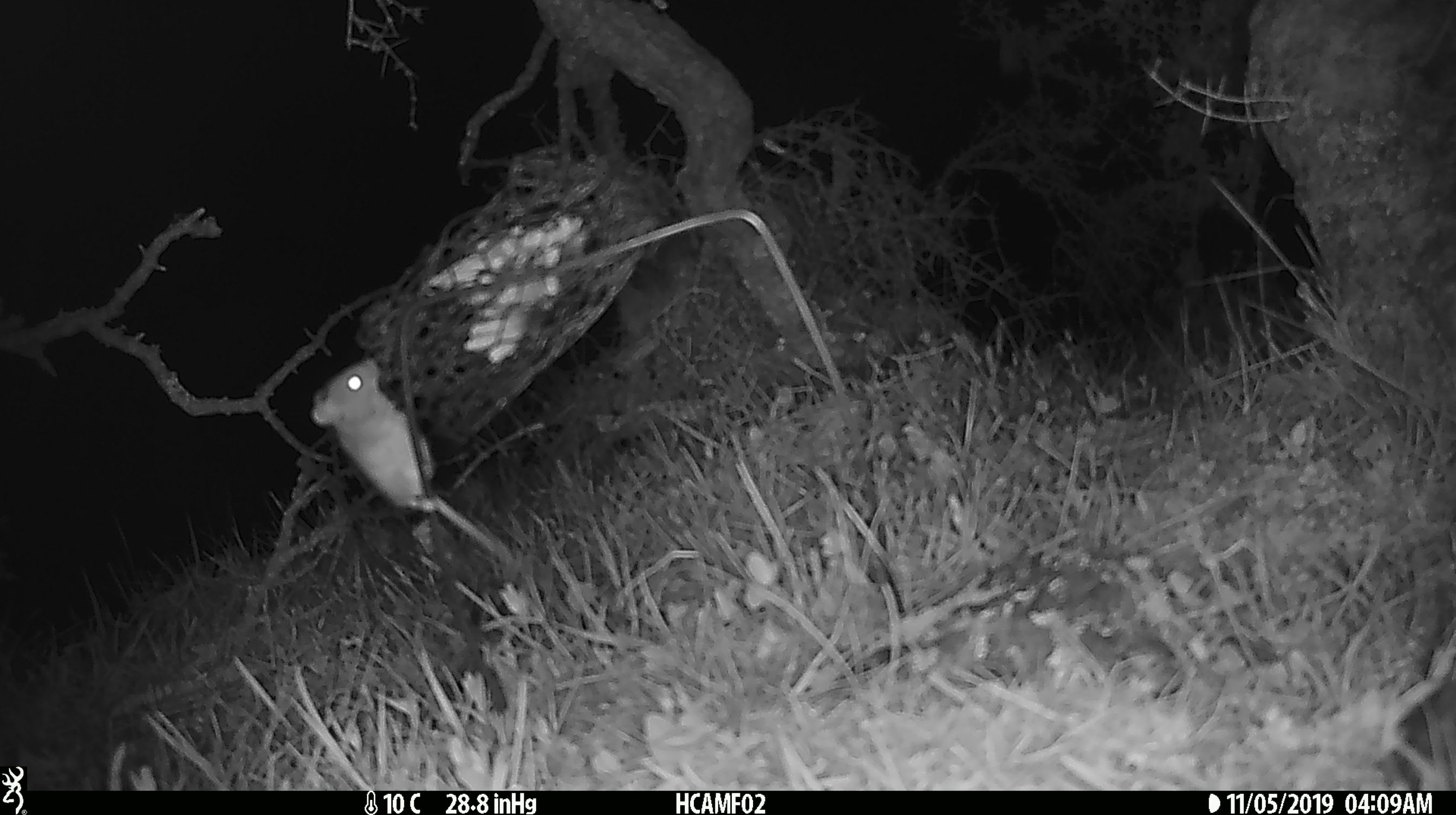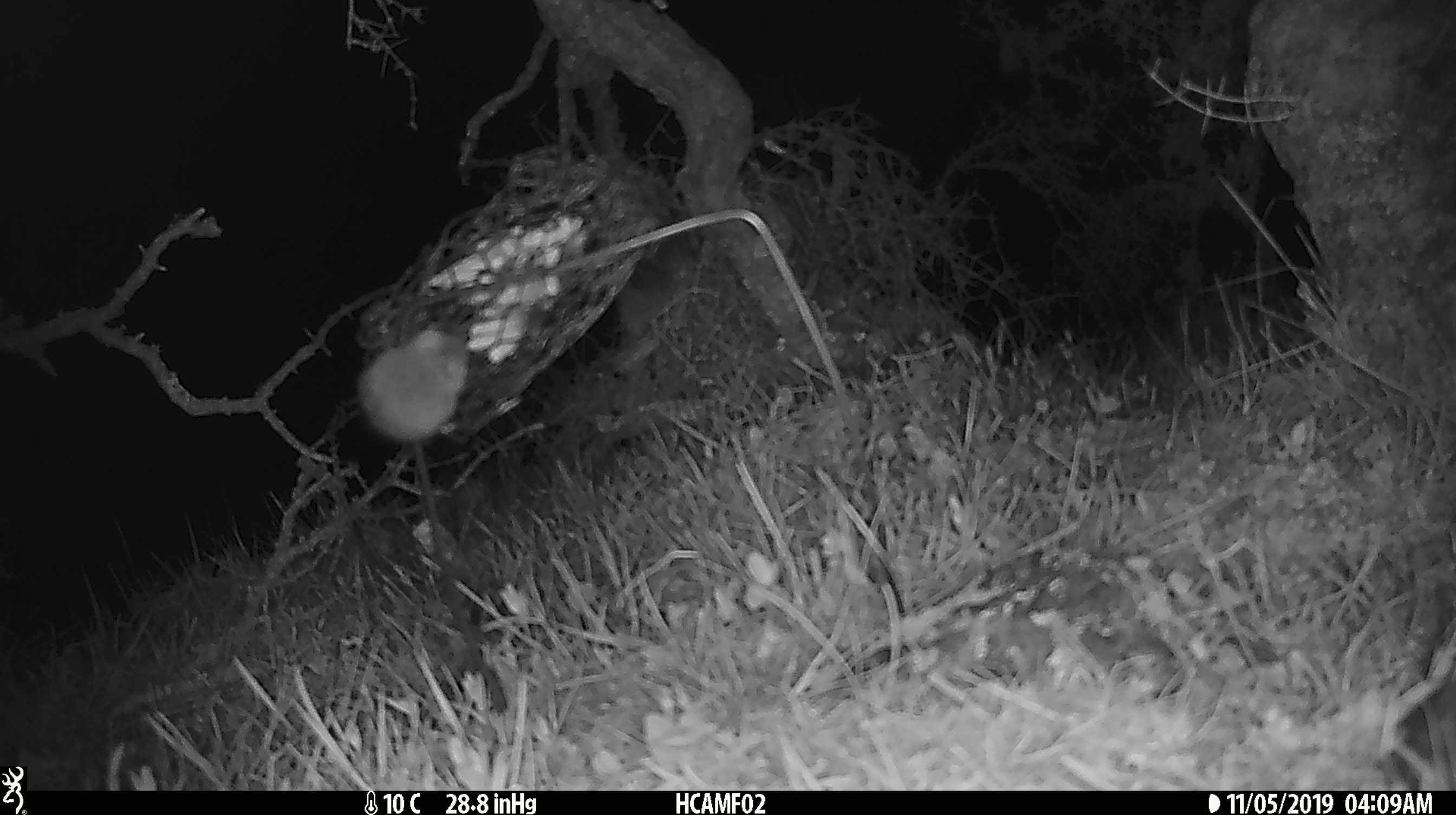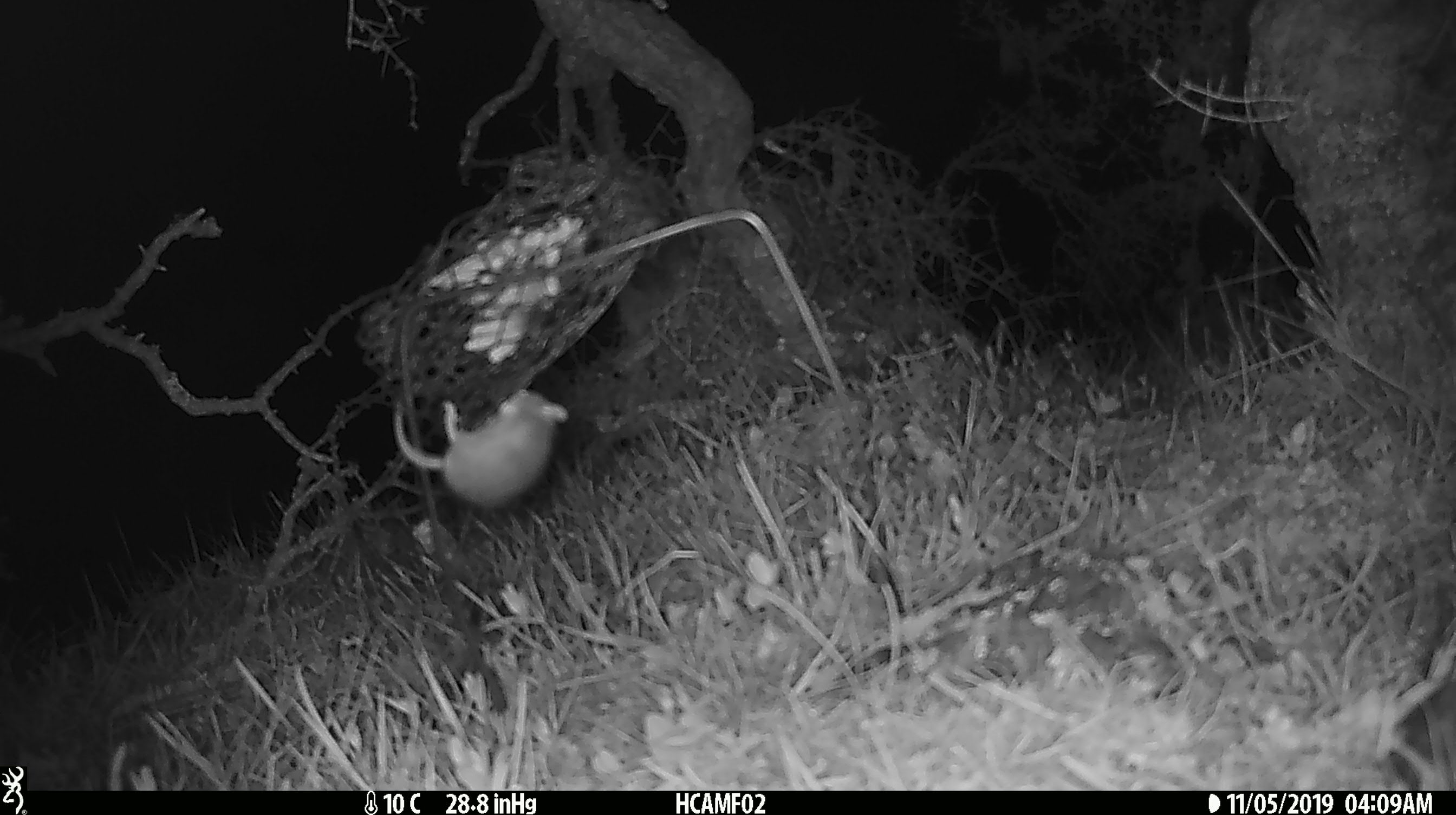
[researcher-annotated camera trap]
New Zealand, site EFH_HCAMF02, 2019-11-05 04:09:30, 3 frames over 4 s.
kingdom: Animalia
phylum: Chordata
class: Mammalia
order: Rodentia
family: Muridae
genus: Mus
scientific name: Mus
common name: mouse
Mouse (Mus).